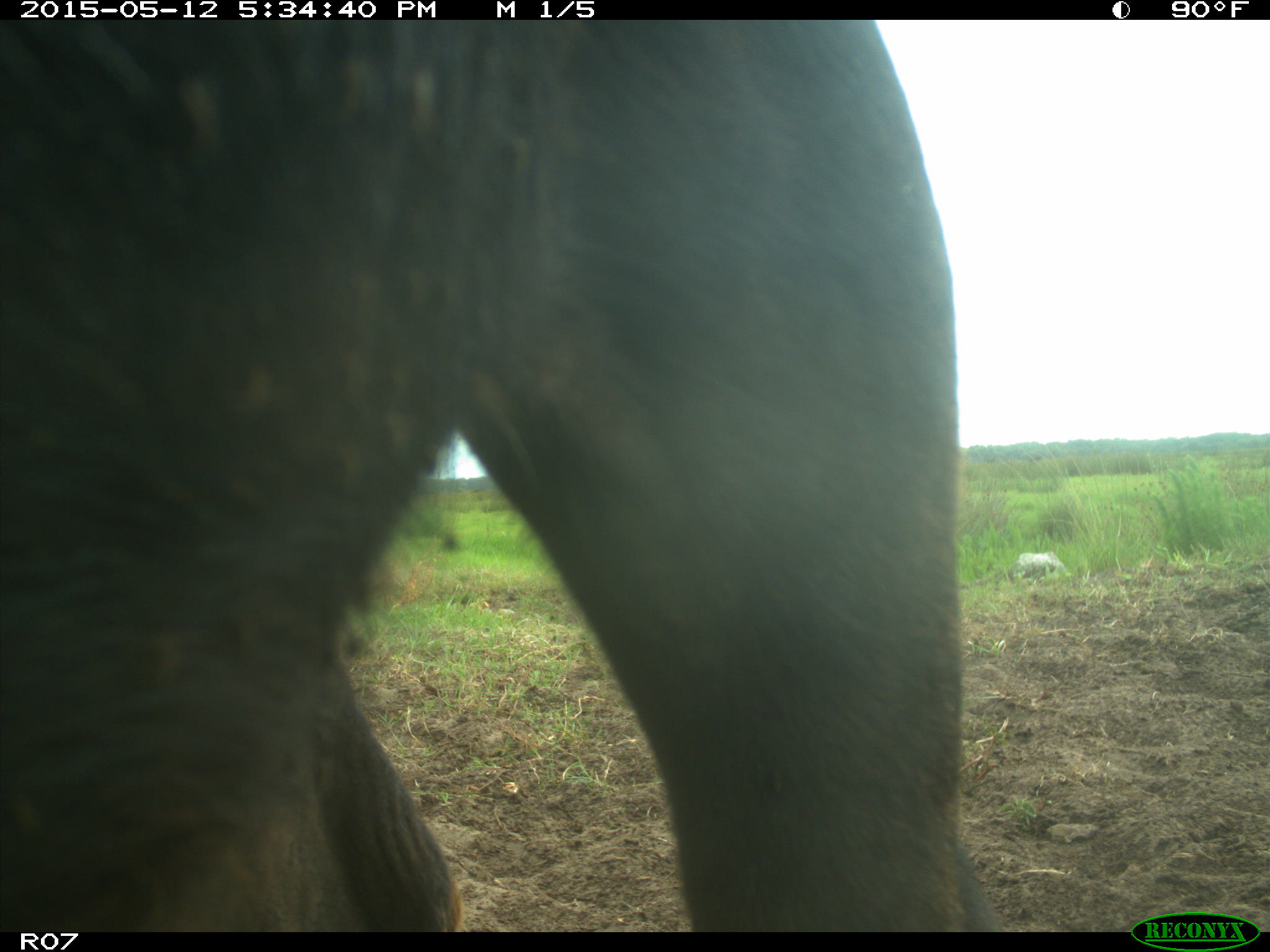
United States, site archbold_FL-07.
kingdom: Animalia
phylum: Chordata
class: Mammalia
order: Artiodactyla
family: Bovidae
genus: Bos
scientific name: Bos taurus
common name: domestic cow